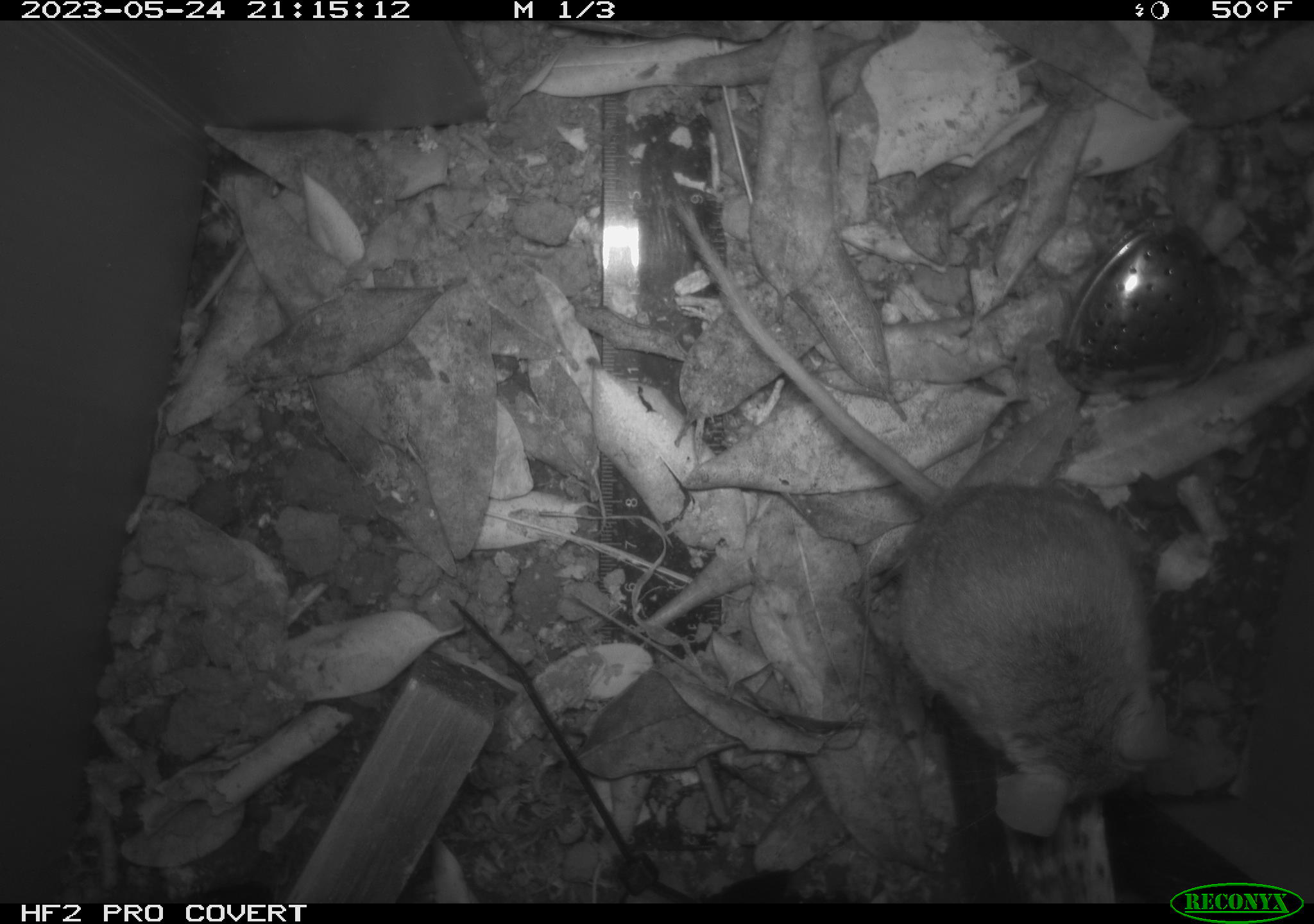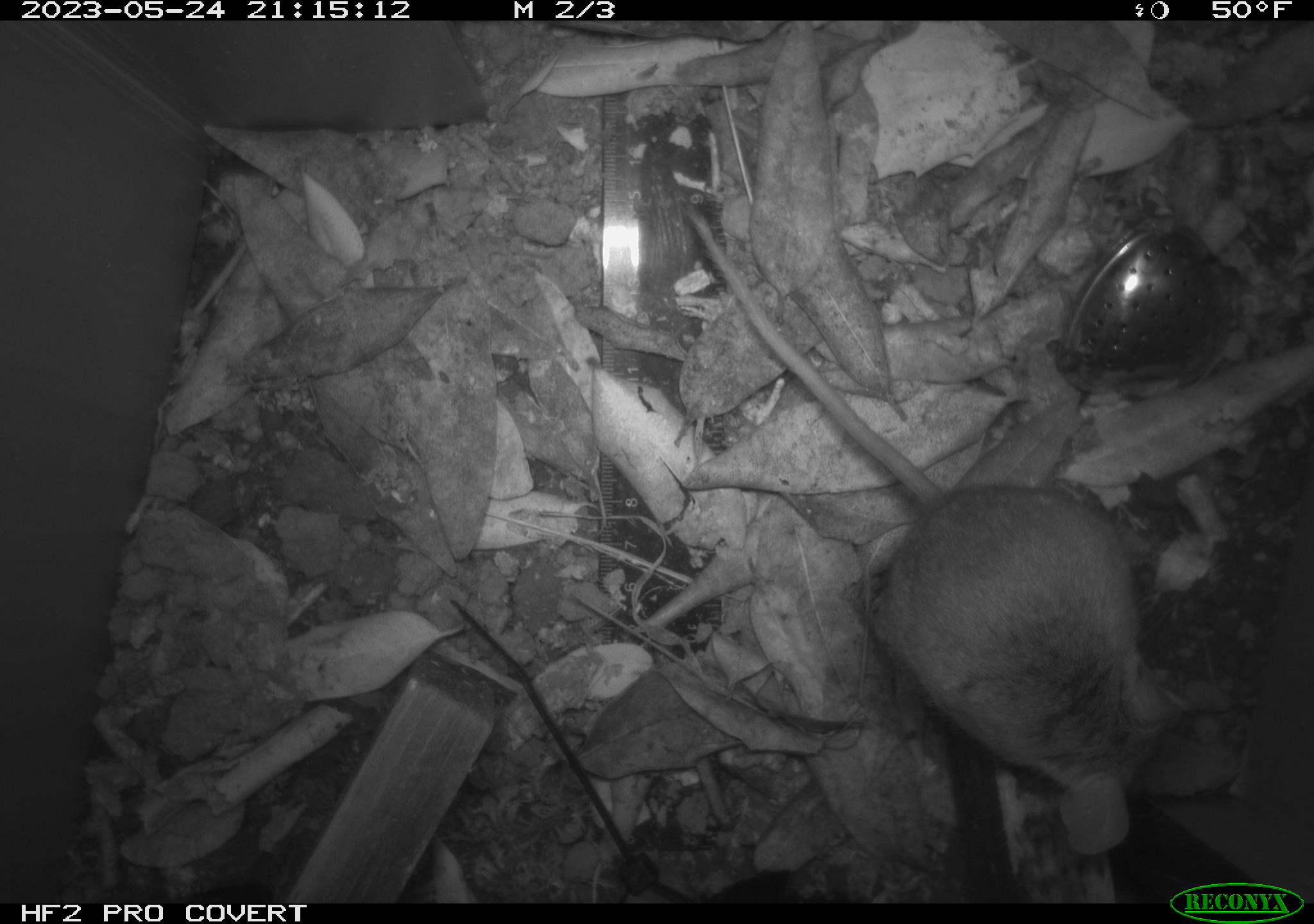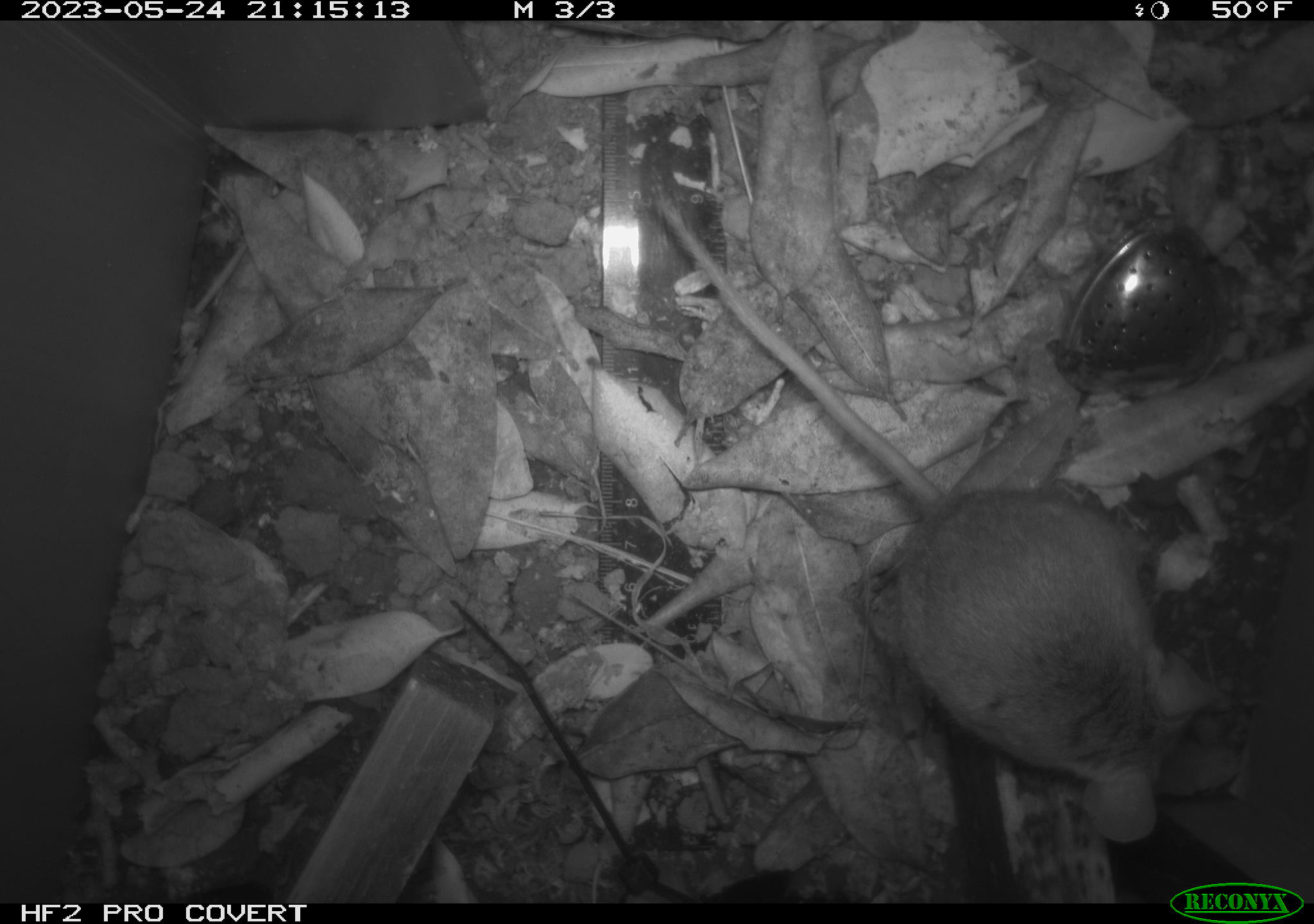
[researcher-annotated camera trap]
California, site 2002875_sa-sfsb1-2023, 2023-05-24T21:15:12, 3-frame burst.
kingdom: Animalia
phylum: Chordata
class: Mammalia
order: Rodentia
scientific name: Rodentia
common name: mouse species